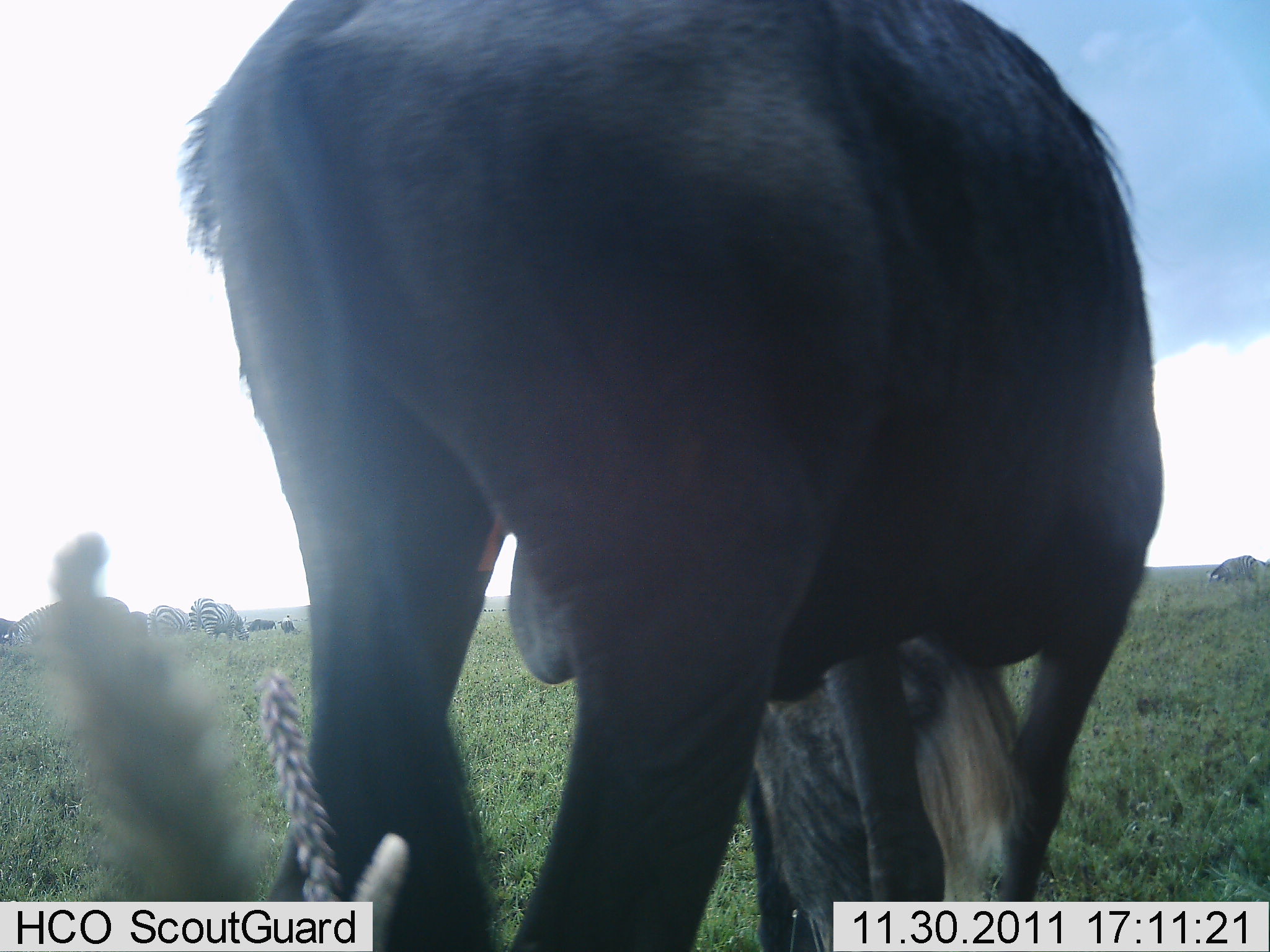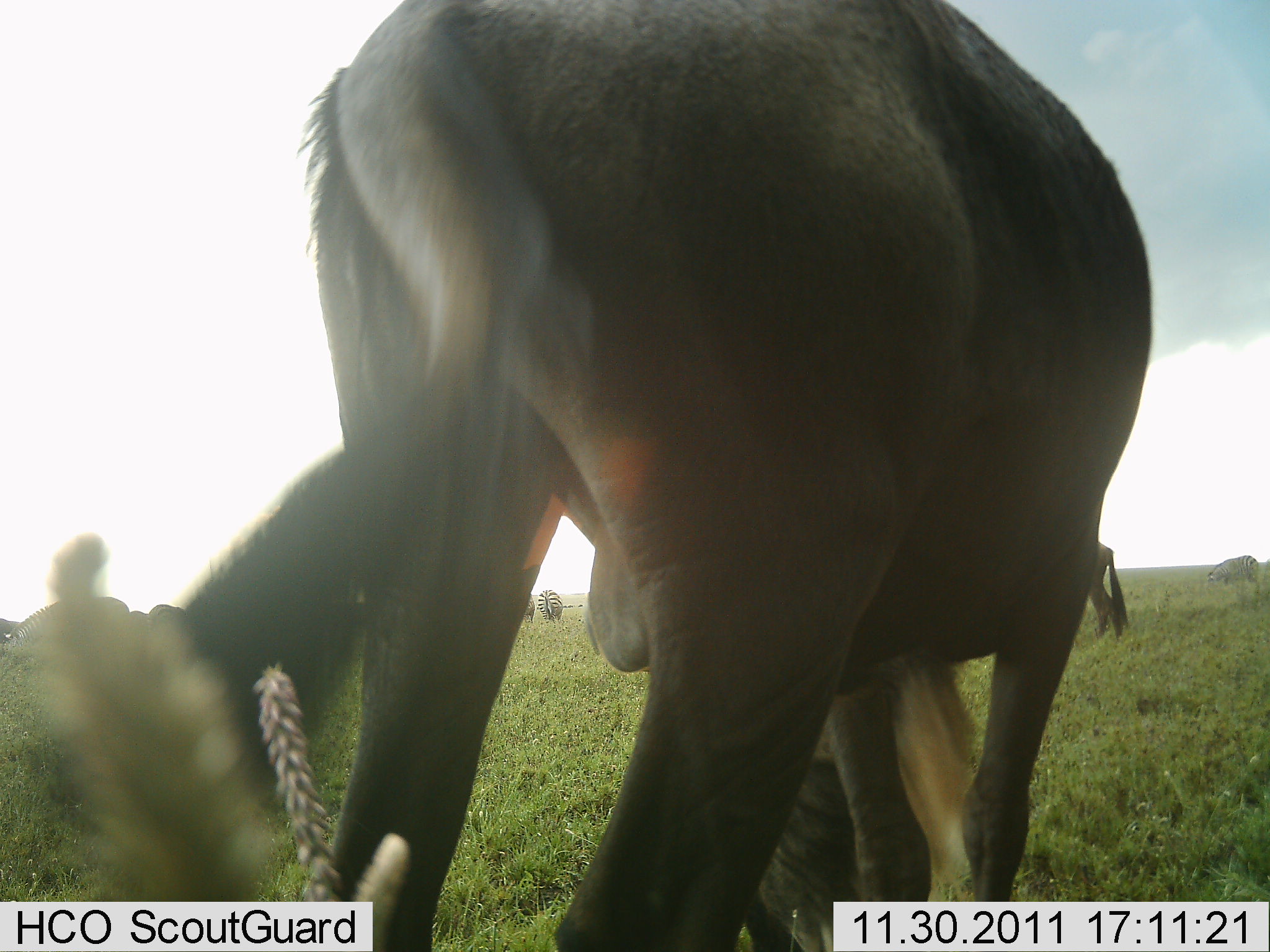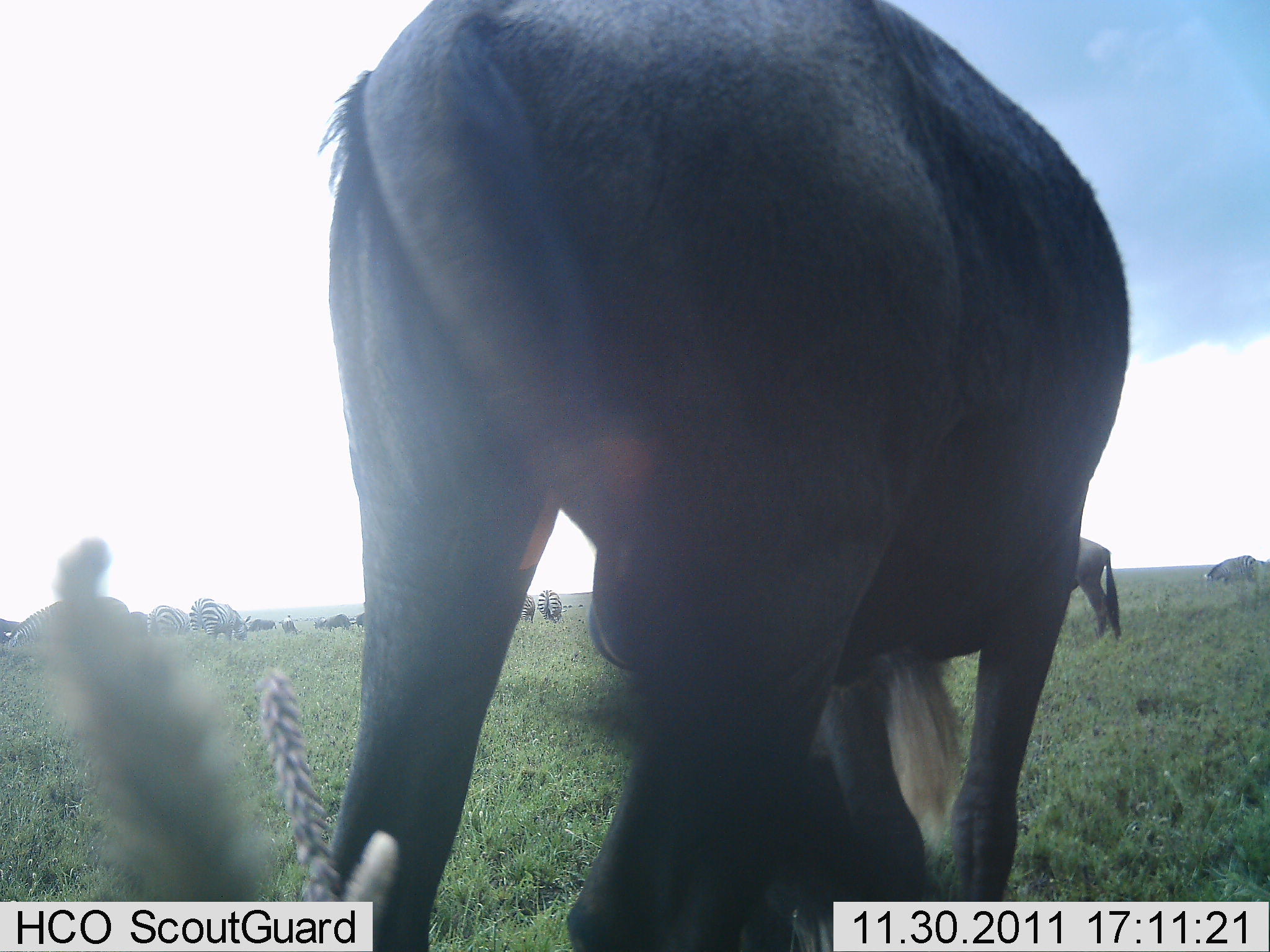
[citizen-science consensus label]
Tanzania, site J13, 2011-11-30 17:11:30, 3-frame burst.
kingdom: Animalia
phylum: Chordata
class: Mammalia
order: Artiodactyla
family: Bovidae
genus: Connochaetes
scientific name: Connochaetes taurinus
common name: blue wildebeest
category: wildebeest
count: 2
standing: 38%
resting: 0%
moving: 10%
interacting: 0%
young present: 0%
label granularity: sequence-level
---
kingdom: Animalia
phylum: Chordata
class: Mammalia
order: Perissodactyla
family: Equidae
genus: Equus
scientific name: Equus quagga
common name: plains zebra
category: zebra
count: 4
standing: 38%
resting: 0%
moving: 0%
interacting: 0%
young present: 0%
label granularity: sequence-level